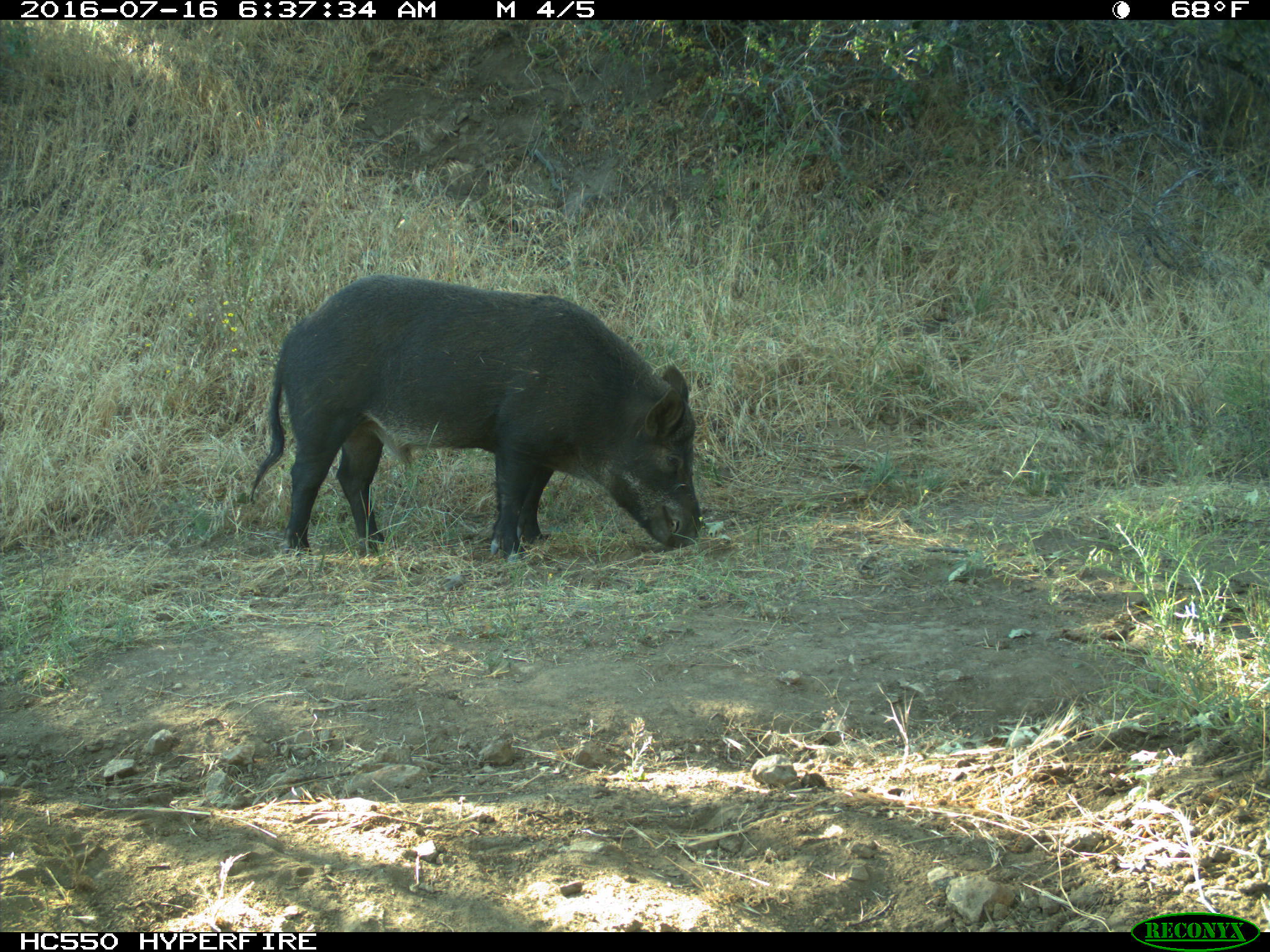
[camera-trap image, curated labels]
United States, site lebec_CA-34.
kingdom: Animalia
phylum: Chordata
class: Mammalia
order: Artiodactyla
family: Suidae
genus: Sus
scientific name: Sus scrofa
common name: wild boar